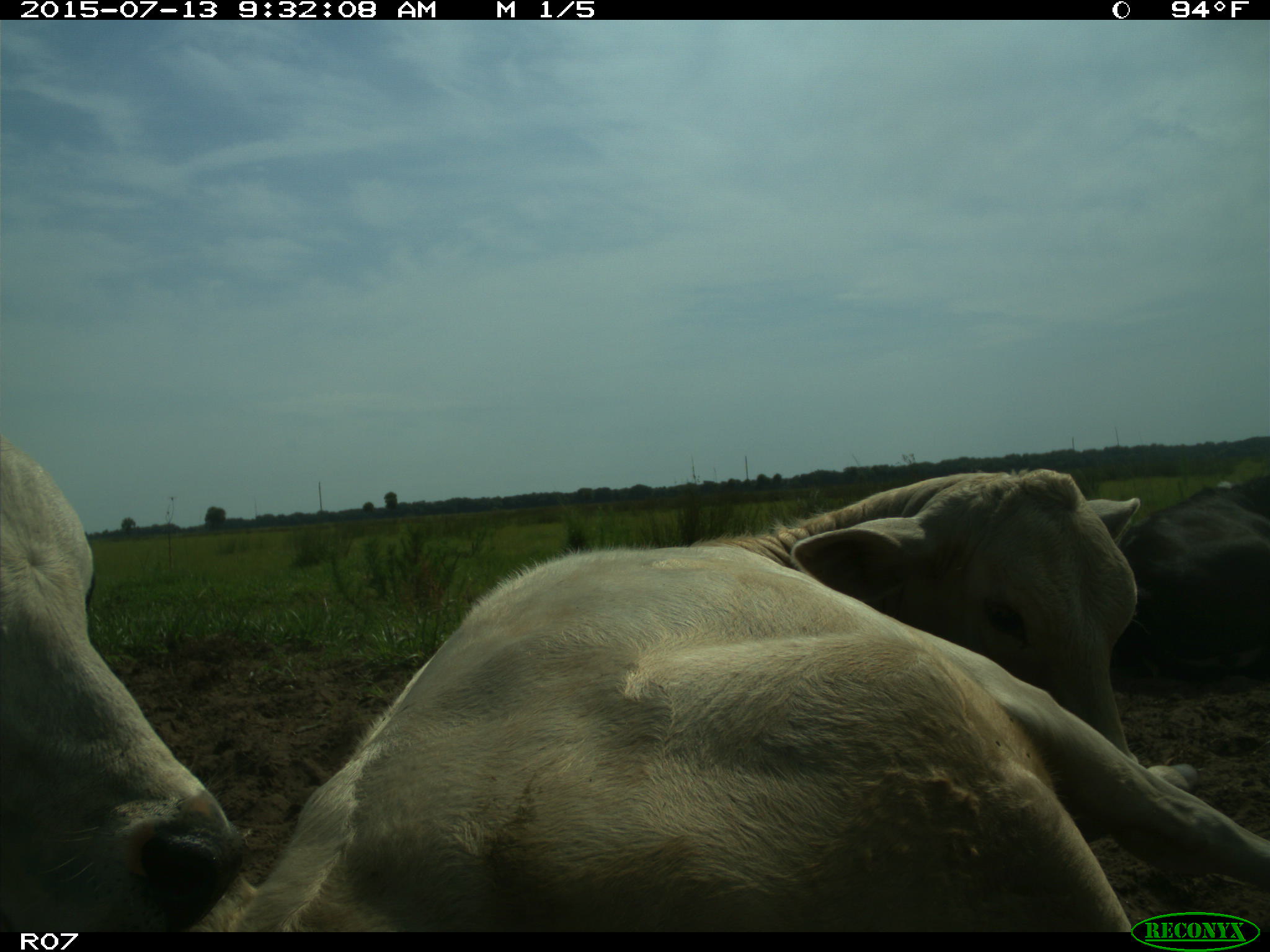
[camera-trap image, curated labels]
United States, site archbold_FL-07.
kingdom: Animalia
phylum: Chordata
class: Mammalia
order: Artiodactyla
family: Bovidae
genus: Bos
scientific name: Bos taurus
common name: domestic cow